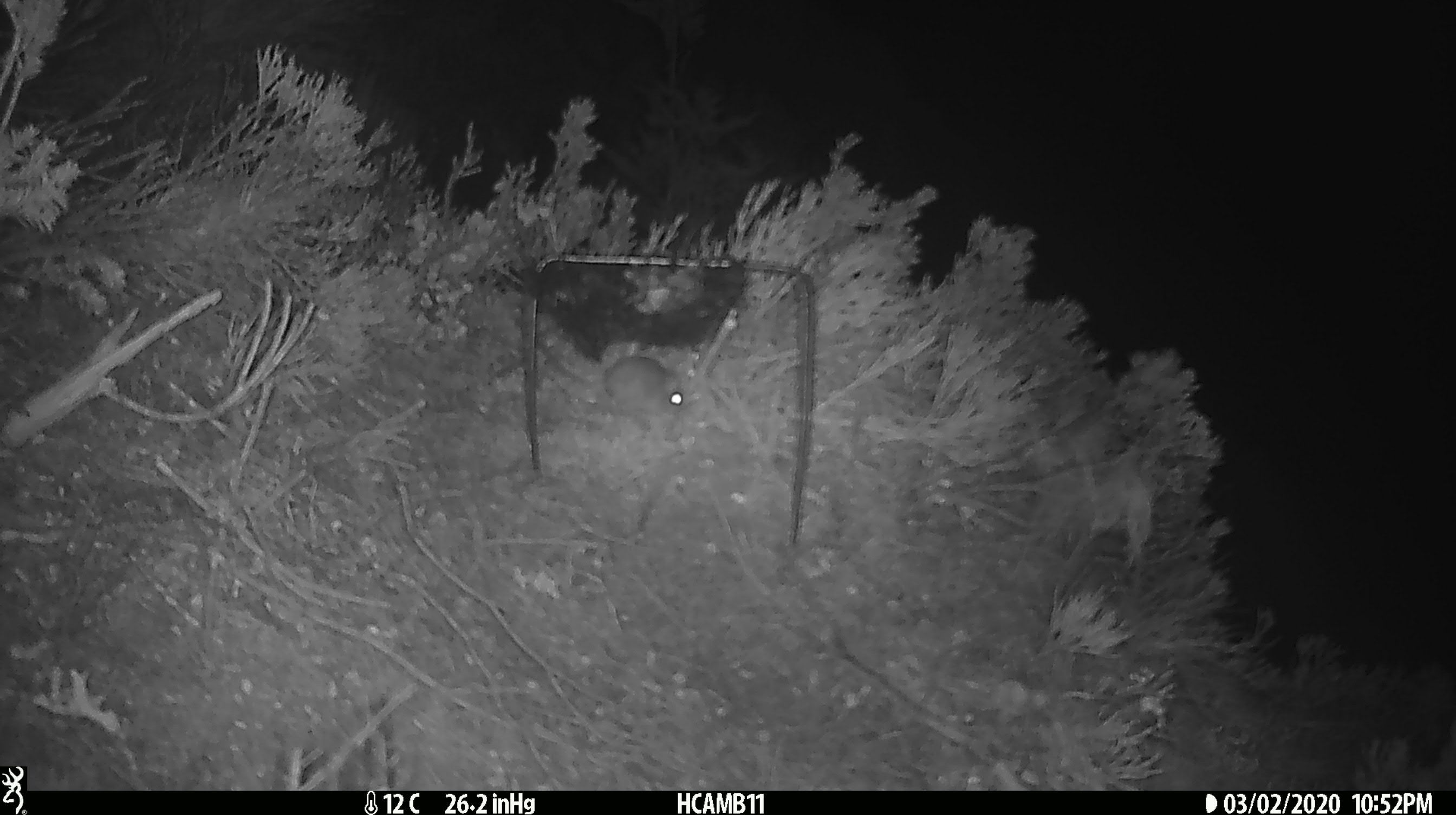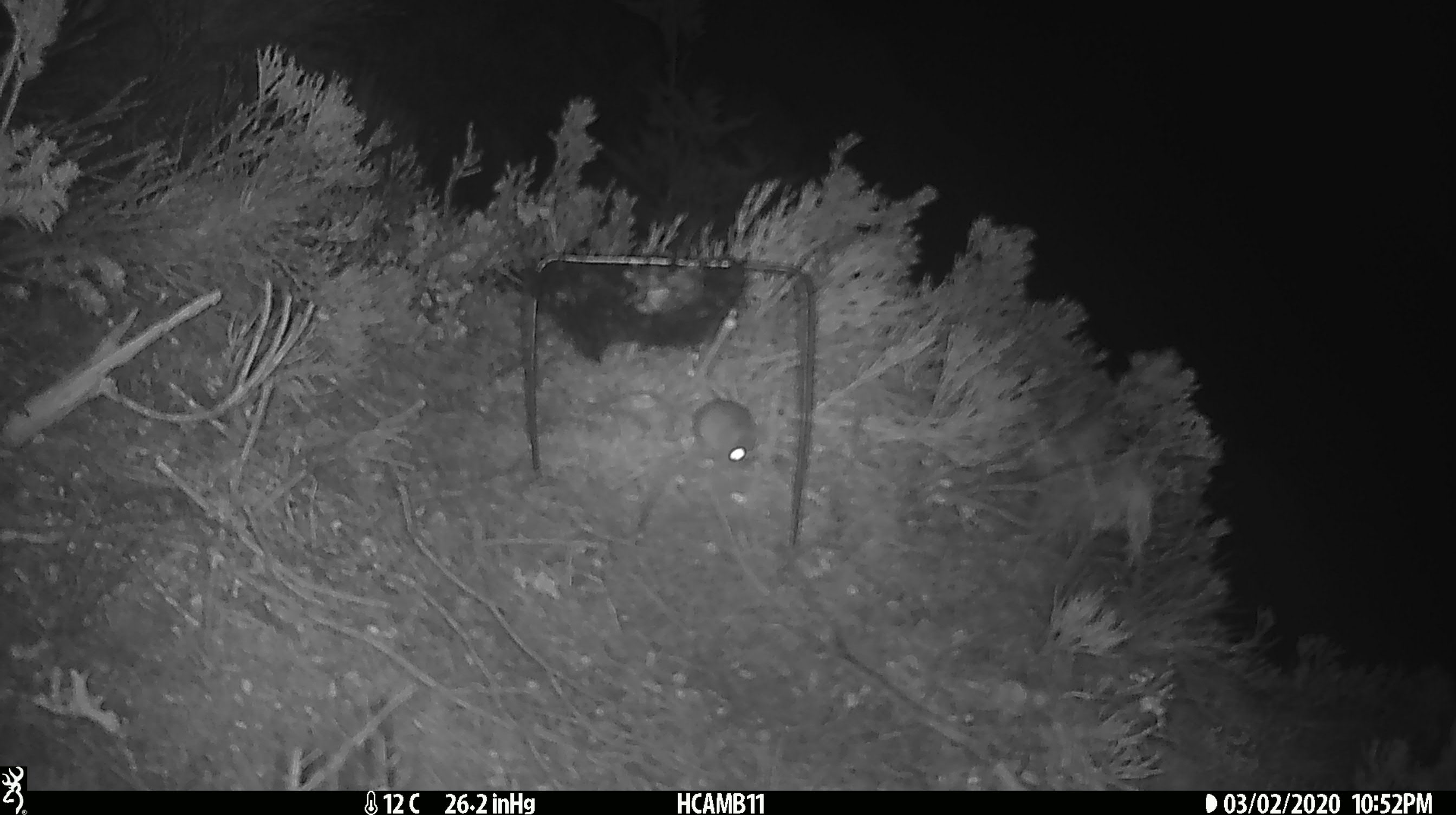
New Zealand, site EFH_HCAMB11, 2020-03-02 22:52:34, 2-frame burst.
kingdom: Animalia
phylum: Chordata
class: Mammalia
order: Rodentia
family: Muridae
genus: Mus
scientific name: Mus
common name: mouse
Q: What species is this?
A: Mouse (Mus).